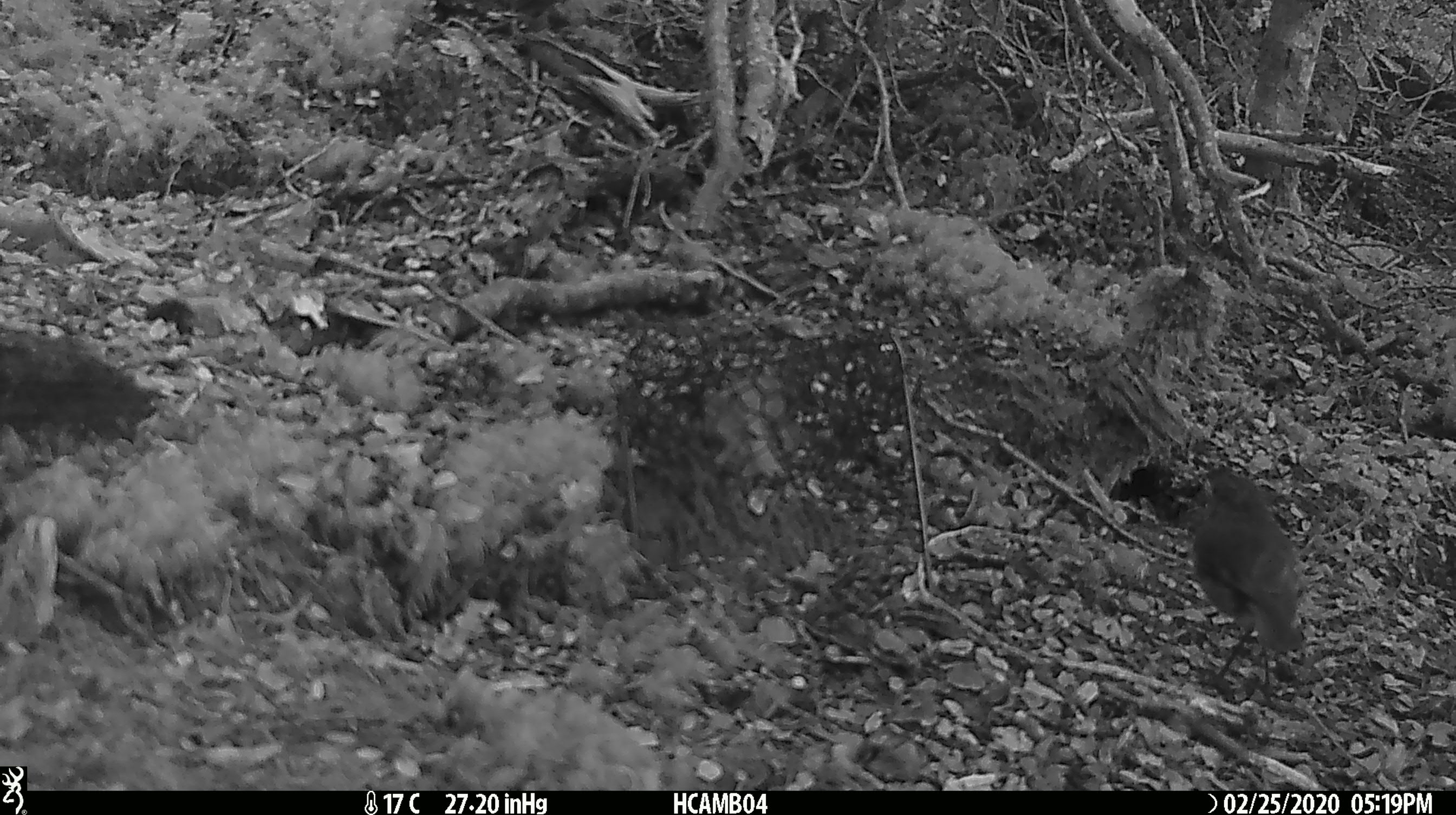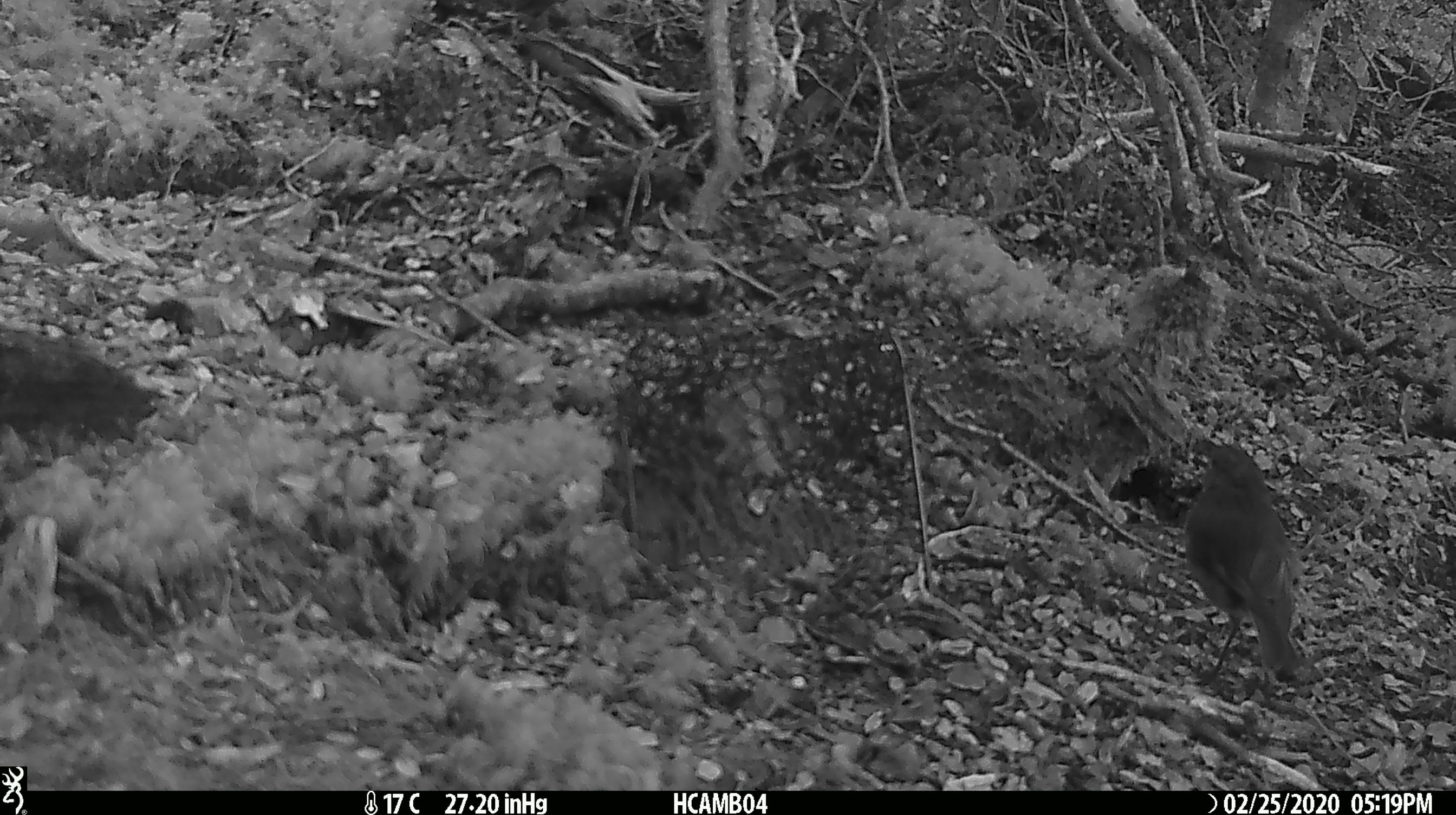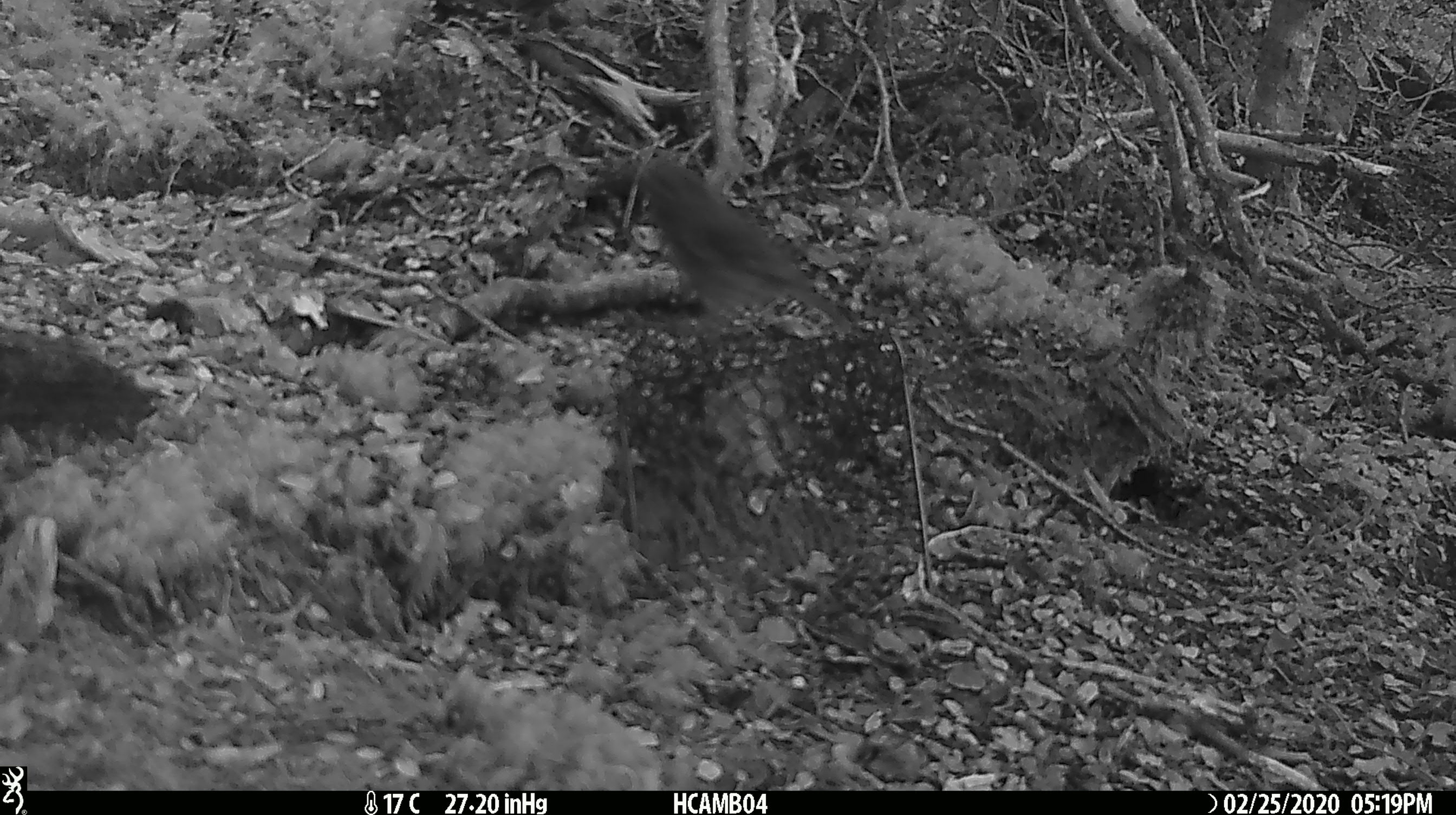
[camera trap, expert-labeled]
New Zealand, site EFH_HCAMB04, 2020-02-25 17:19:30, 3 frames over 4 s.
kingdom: Animalia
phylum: Chordata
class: Aves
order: Passeriformes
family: Petroicidae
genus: Petroica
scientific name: Petroica australis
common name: new zealand robin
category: robin